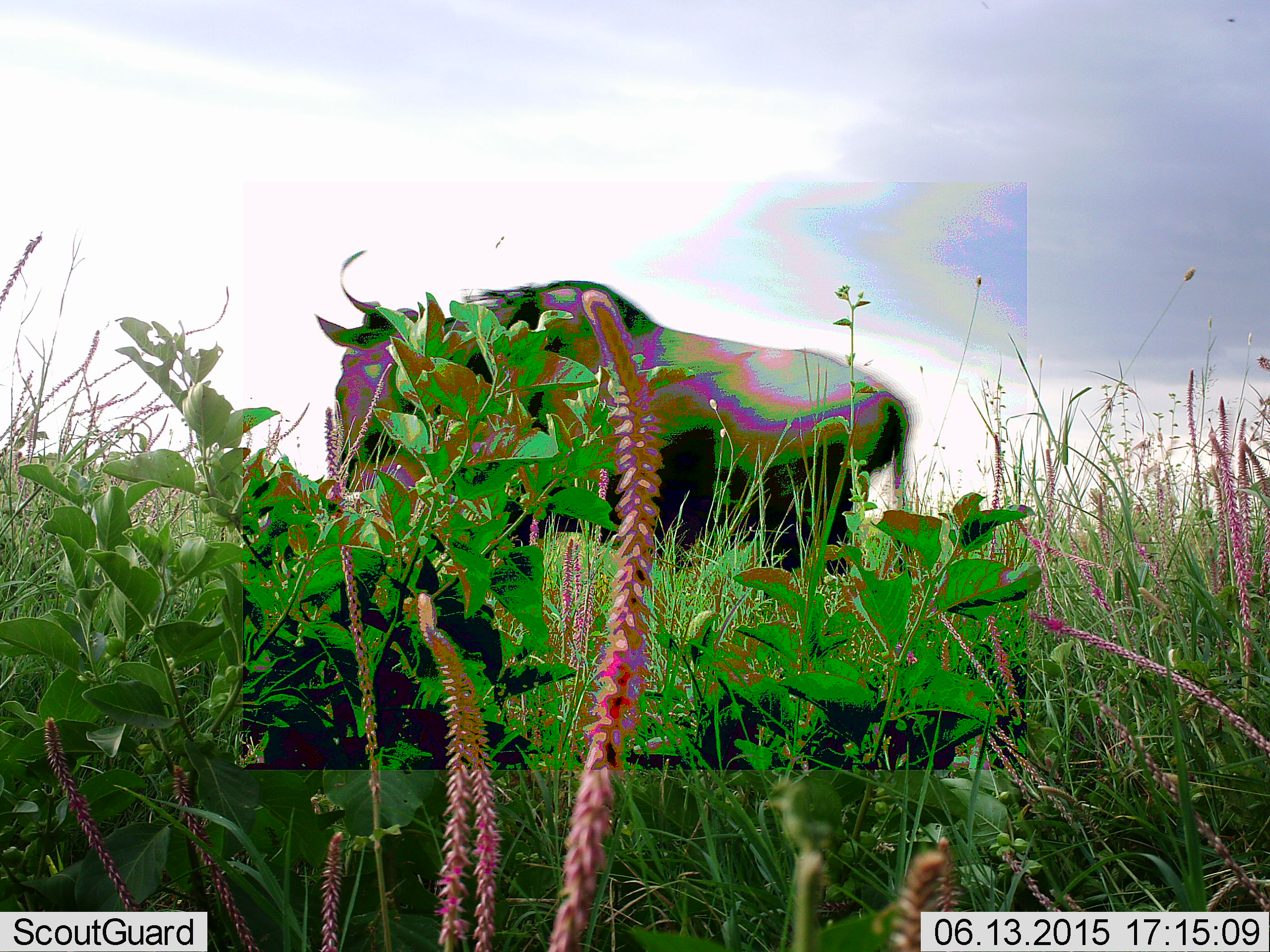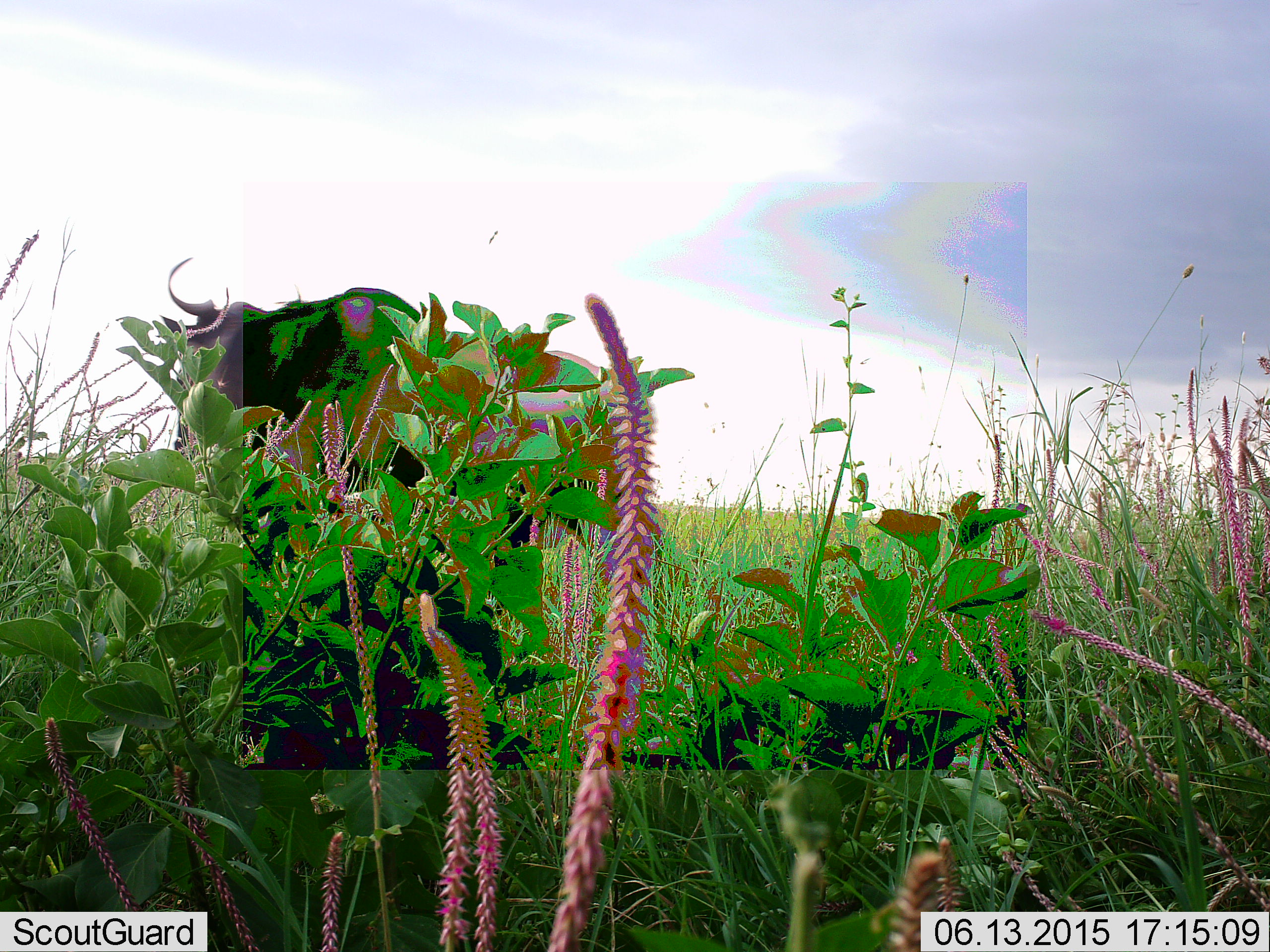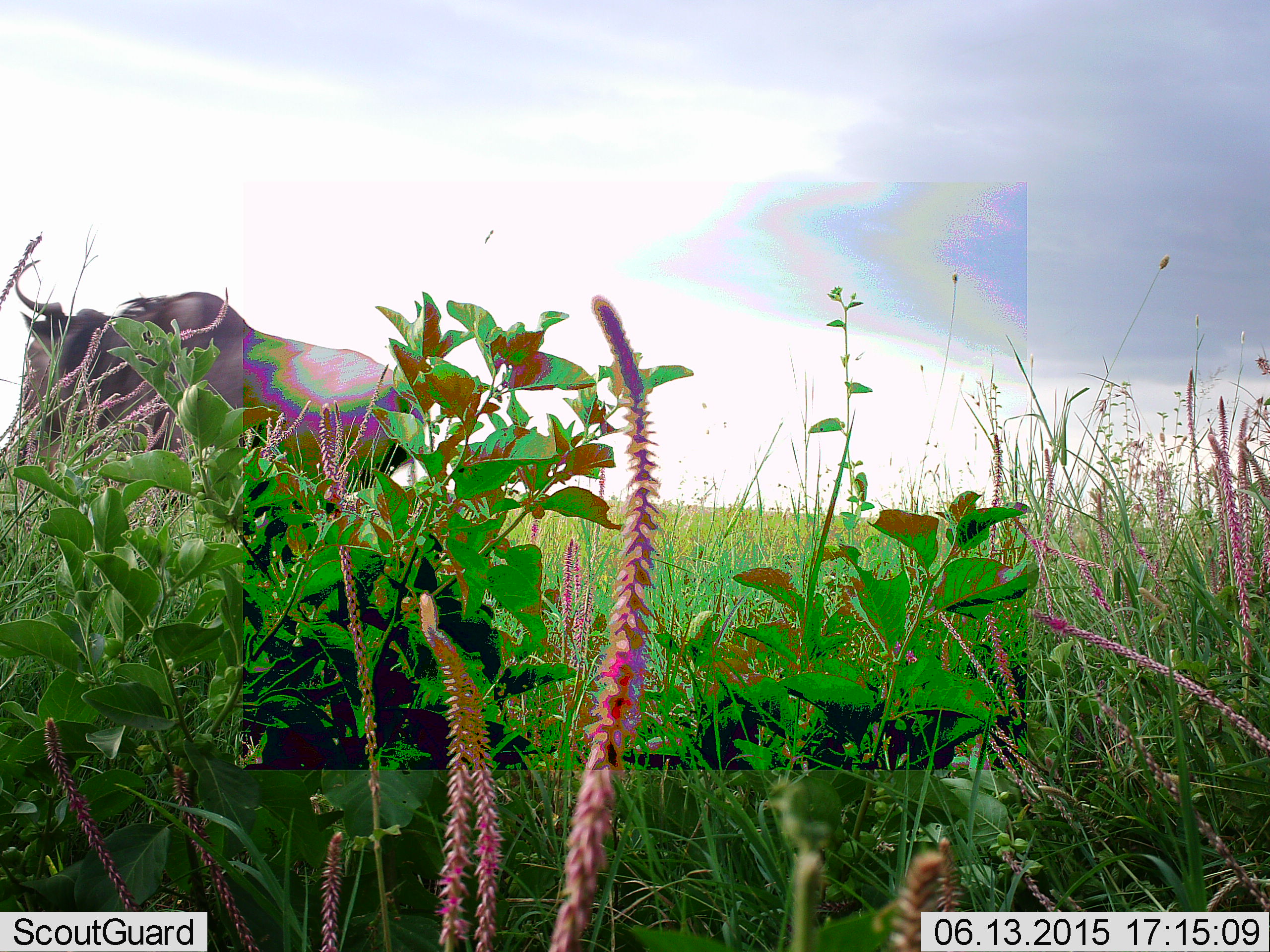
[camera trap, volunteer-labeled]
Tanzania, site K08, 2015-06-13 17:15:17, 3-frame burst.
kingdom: Animalia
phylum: Chordata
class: Mammalia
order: Artiodactyla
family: Bovidae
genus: Connochaetes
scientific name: Connochaetes taurinus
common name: blue wildebeest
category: wildebeest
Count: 1.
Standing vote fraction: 10%.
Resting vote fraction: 0%.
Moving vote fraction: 90%.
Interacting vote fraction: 0%.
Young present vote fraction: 0%.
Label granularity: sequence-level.